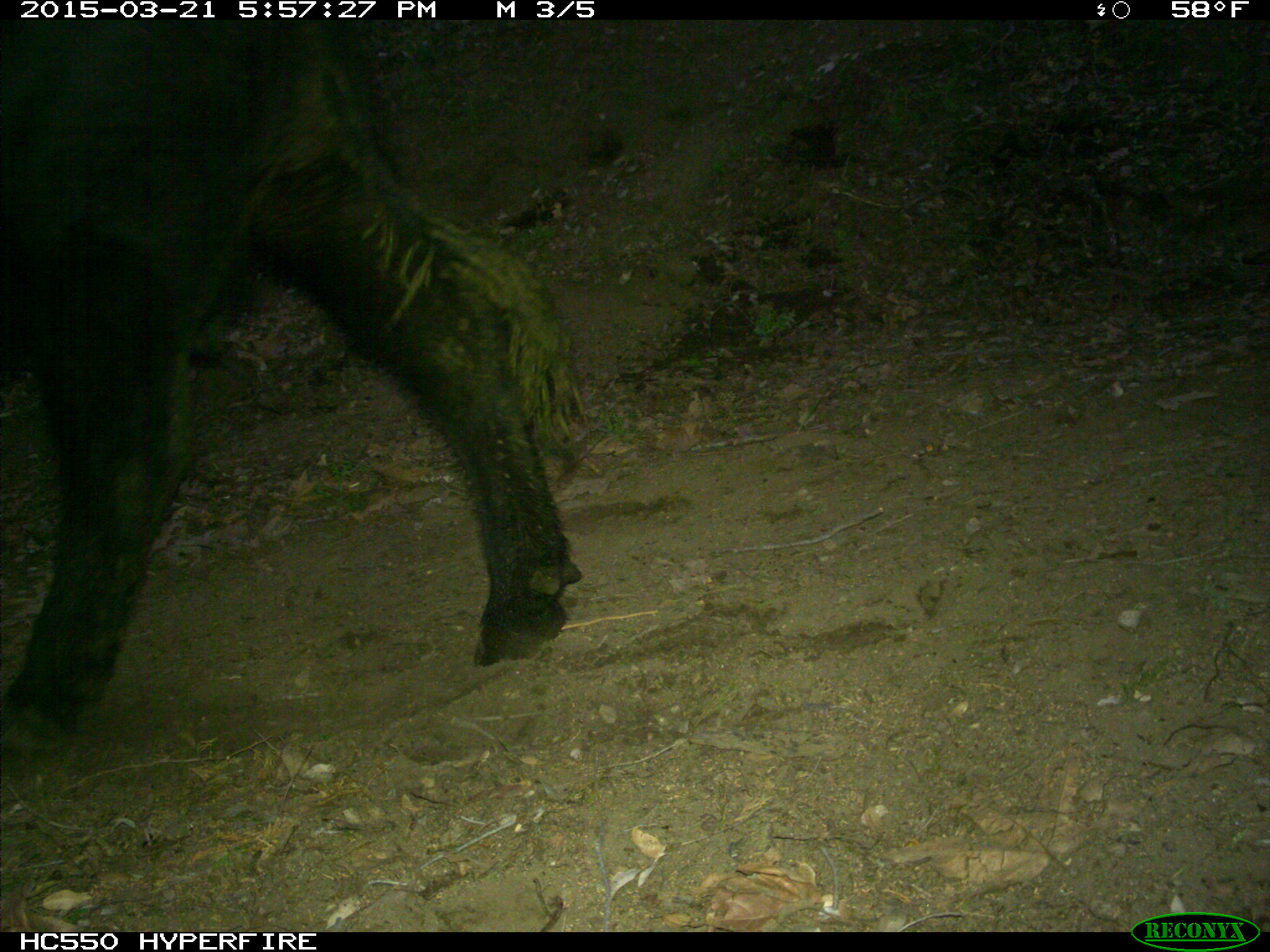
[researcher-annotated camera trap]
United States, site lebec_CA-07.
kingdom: Animalia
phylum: Chordata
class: Mammalia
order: Artiodactyla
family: Bovidae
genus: Bos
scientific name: Bos taurus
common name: domestic cow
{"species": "Bos taurus (domestic cow)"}